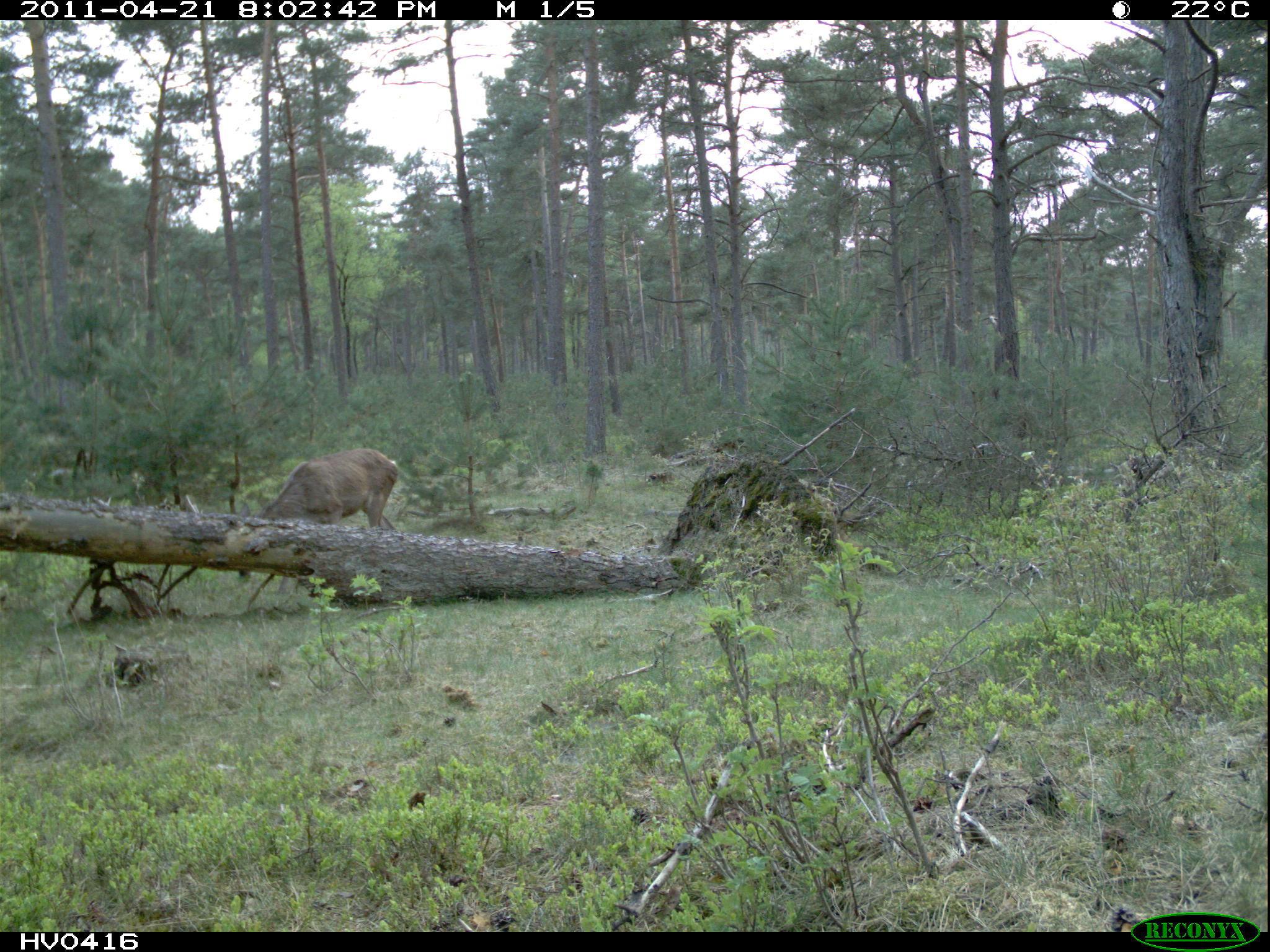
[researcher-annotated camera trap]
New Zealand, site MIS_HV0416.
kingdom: Animalia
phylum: Chordata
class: Mammalia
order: Artiodactyla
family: Cervidae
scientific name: Cervidae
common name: deer